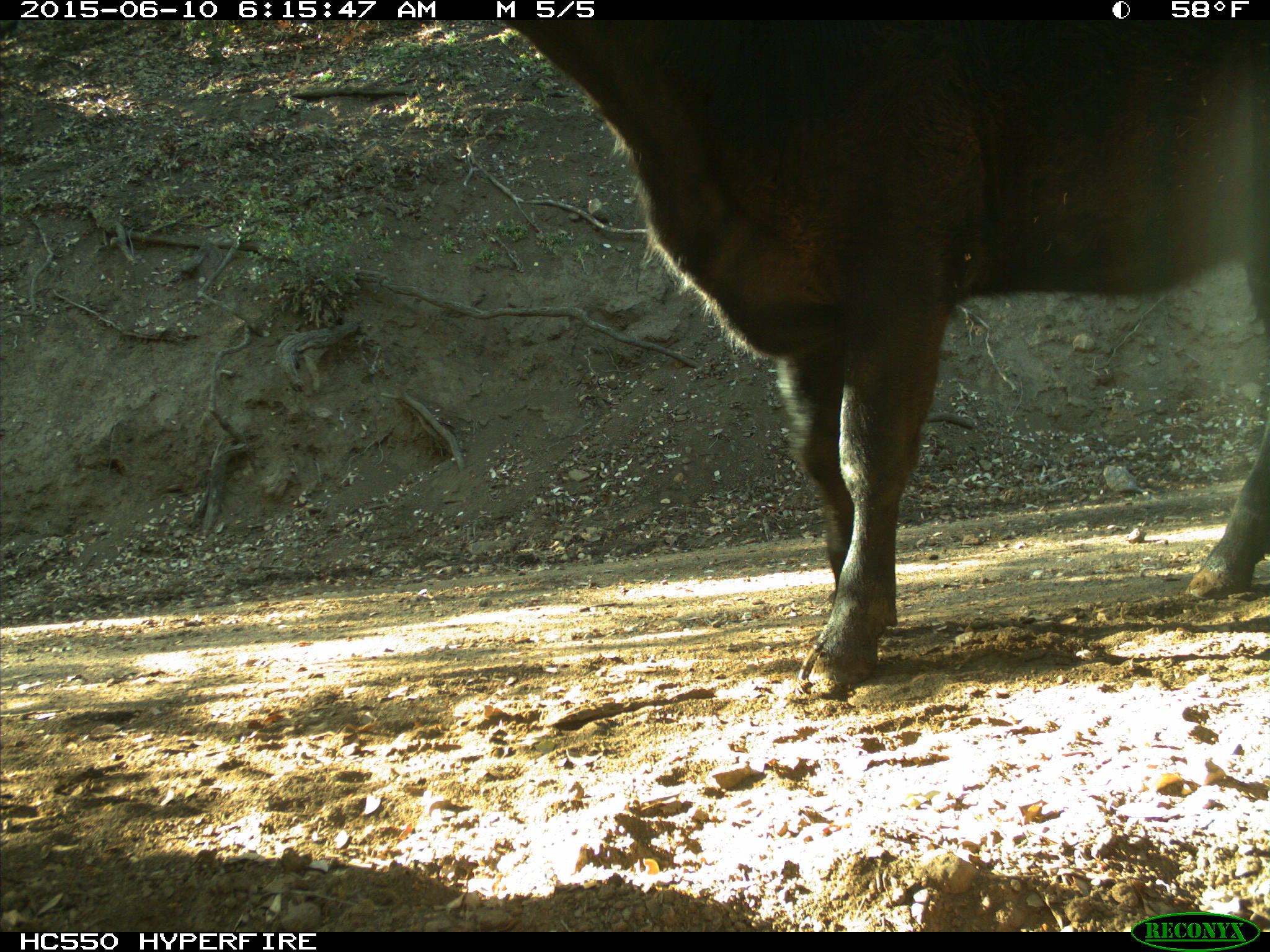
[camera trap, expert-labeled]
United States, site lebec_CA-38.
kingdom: Animalia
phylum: Chordata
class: Mammalia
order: Artiodactyla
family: Bovidae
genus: Bos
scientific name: Bos taurus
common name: domestic cow